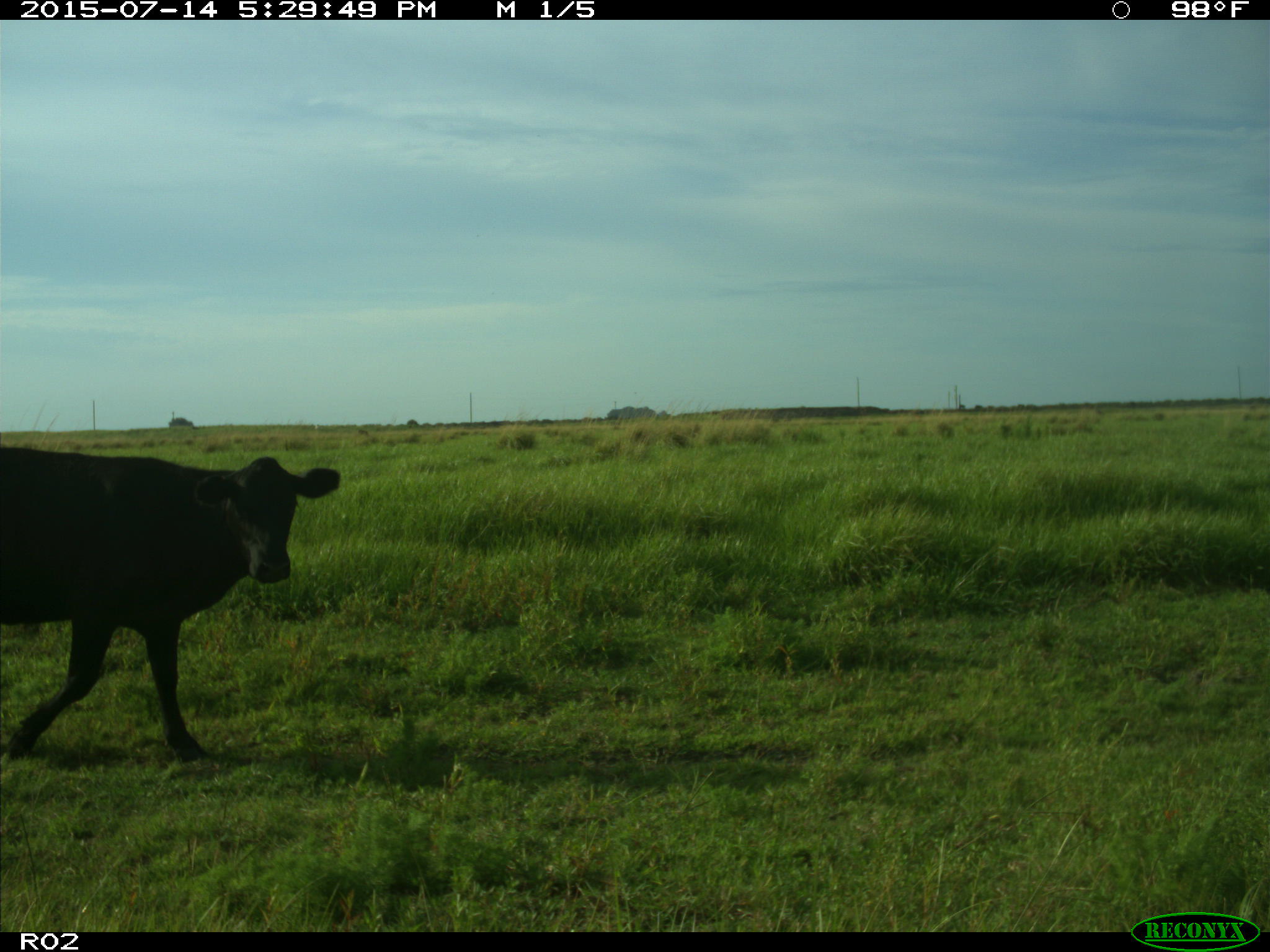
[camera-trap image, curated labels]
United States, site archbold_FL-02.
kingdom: Animalia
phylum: Chordata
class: Mammalia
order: Artiodactyla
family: Bovidae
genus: Bos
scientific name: Bos taurus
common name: domestic cow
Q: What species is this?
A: Bos taurus (domestic cow).